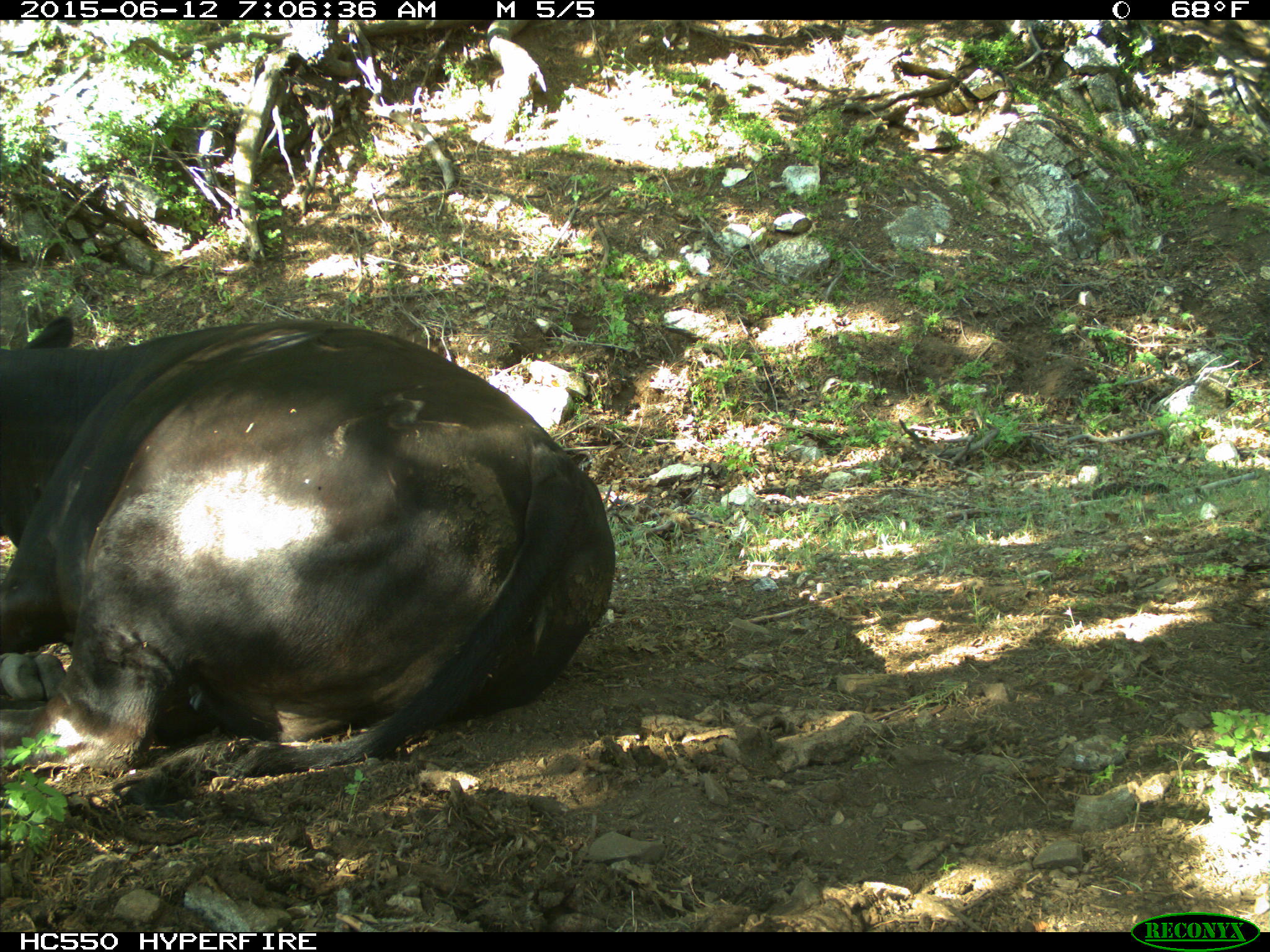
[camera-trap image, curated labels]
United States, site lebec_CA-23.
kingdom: Animalia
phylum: Chordata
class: Mammalia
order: Artiodactyla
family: Bovidae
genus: Bos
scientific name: Bos taurus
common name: domestic cow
Bos taurus (domestic cow).